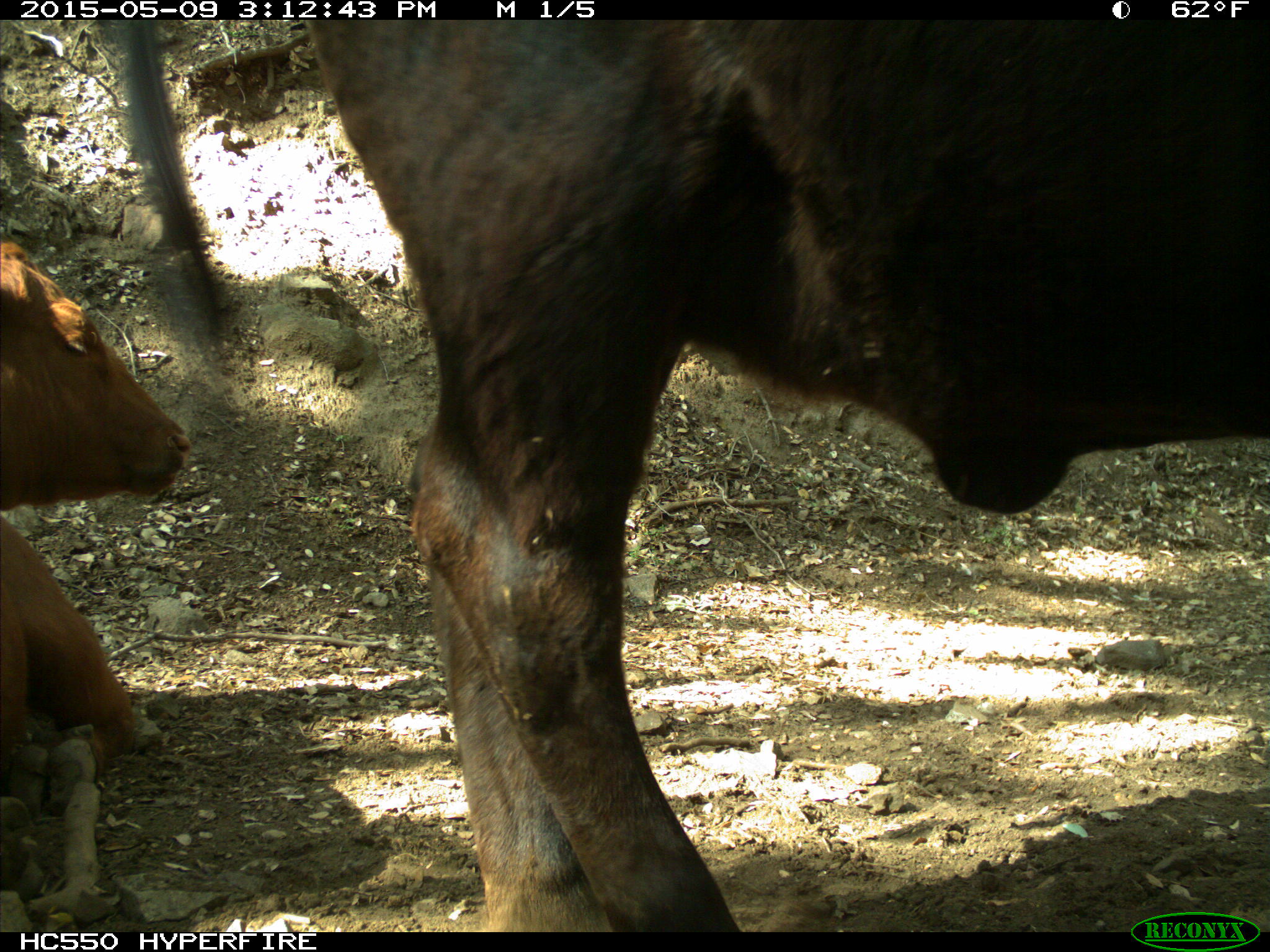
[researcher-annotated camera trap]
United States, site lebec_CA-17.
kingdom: Animalia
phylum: Chordata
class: Mammalia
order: Artiodactyla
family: Bovidae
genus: Bos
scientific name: Bos taurus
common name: domestic cow